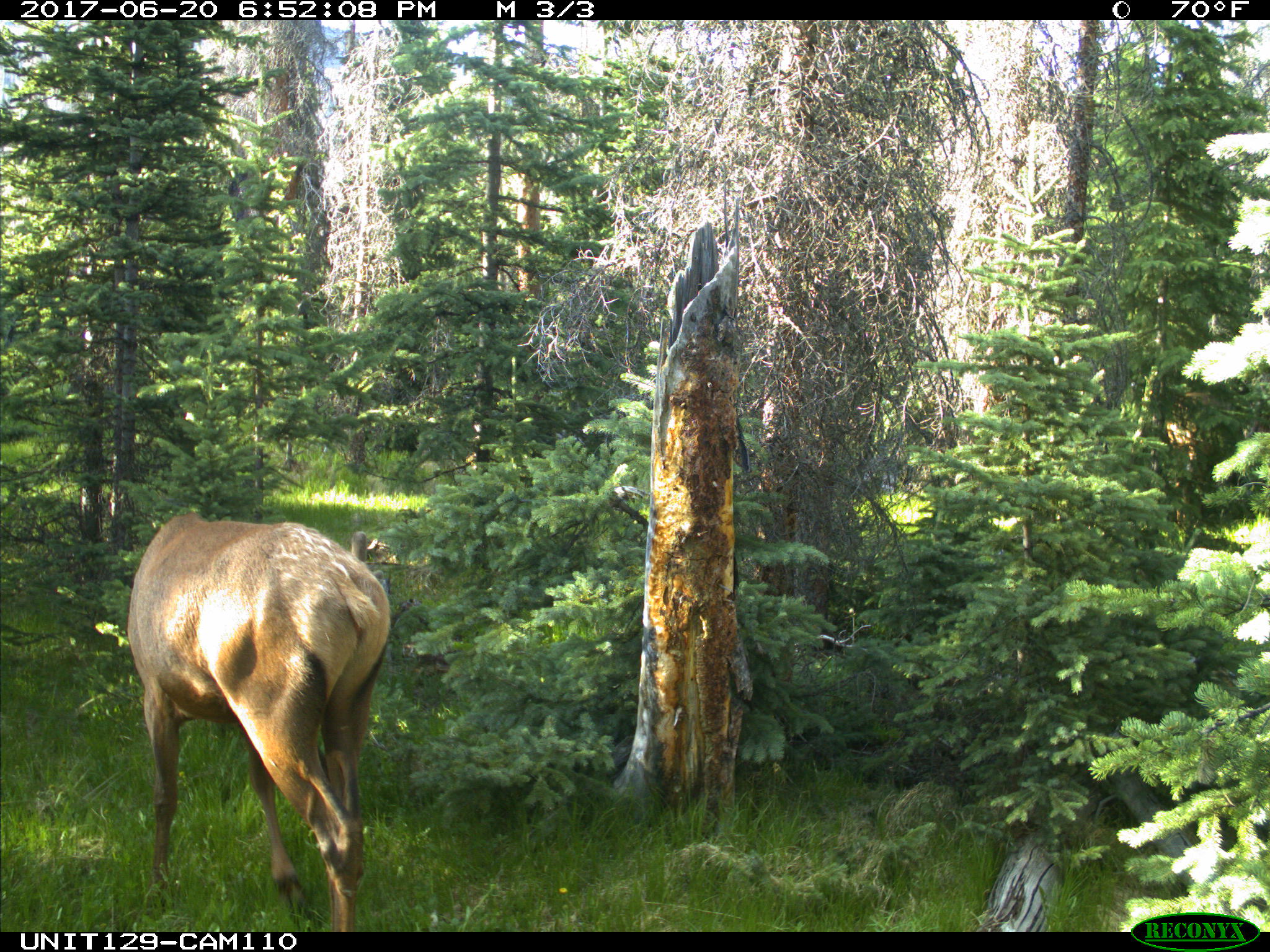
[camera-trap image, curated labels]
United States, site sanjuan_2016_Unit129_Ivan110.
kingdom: Animalia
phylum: Chordata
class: Mammalia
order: Artiodactyla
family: Cervidae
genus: Cervus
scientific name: Cervus elaphus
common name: red deer